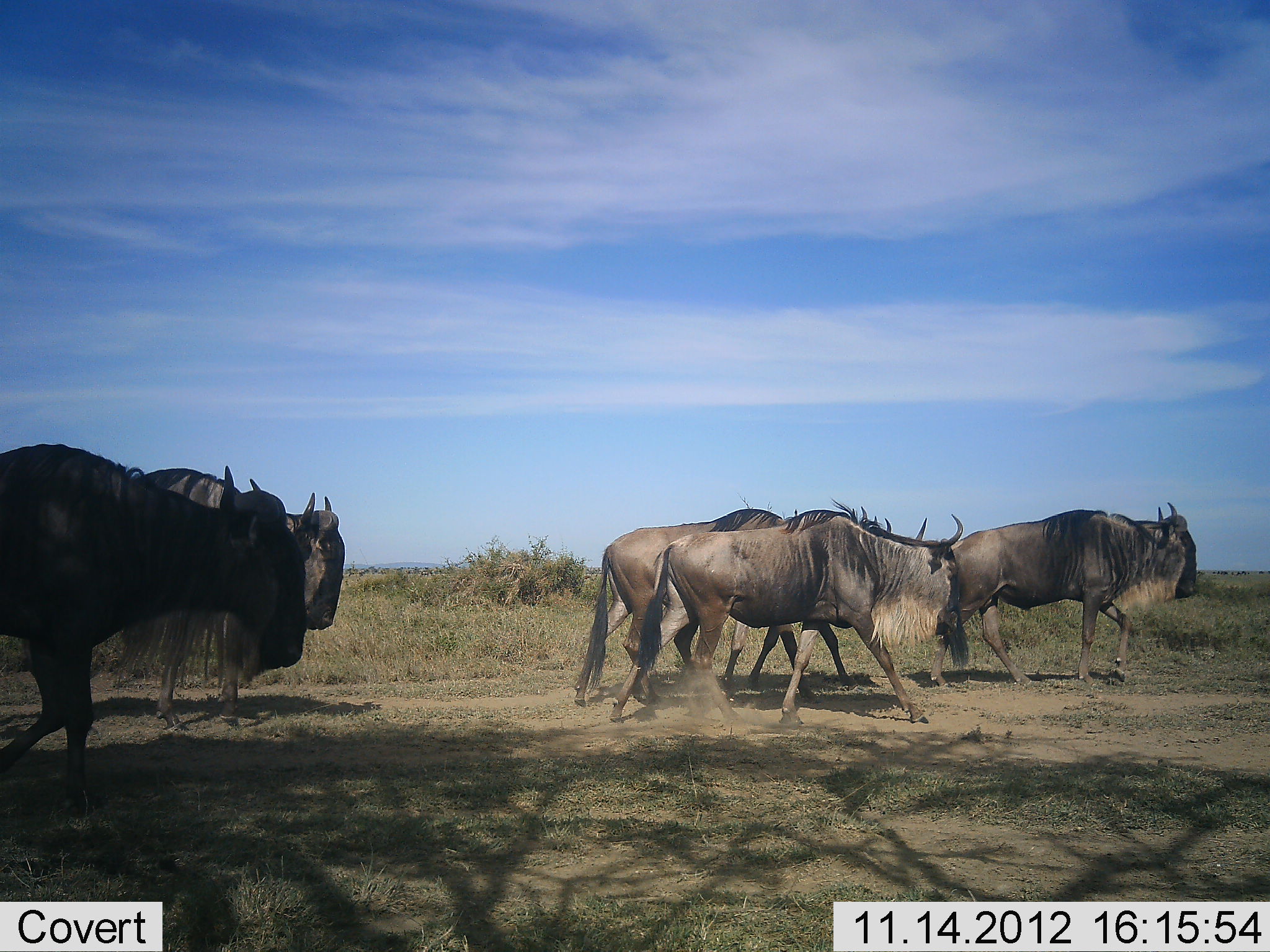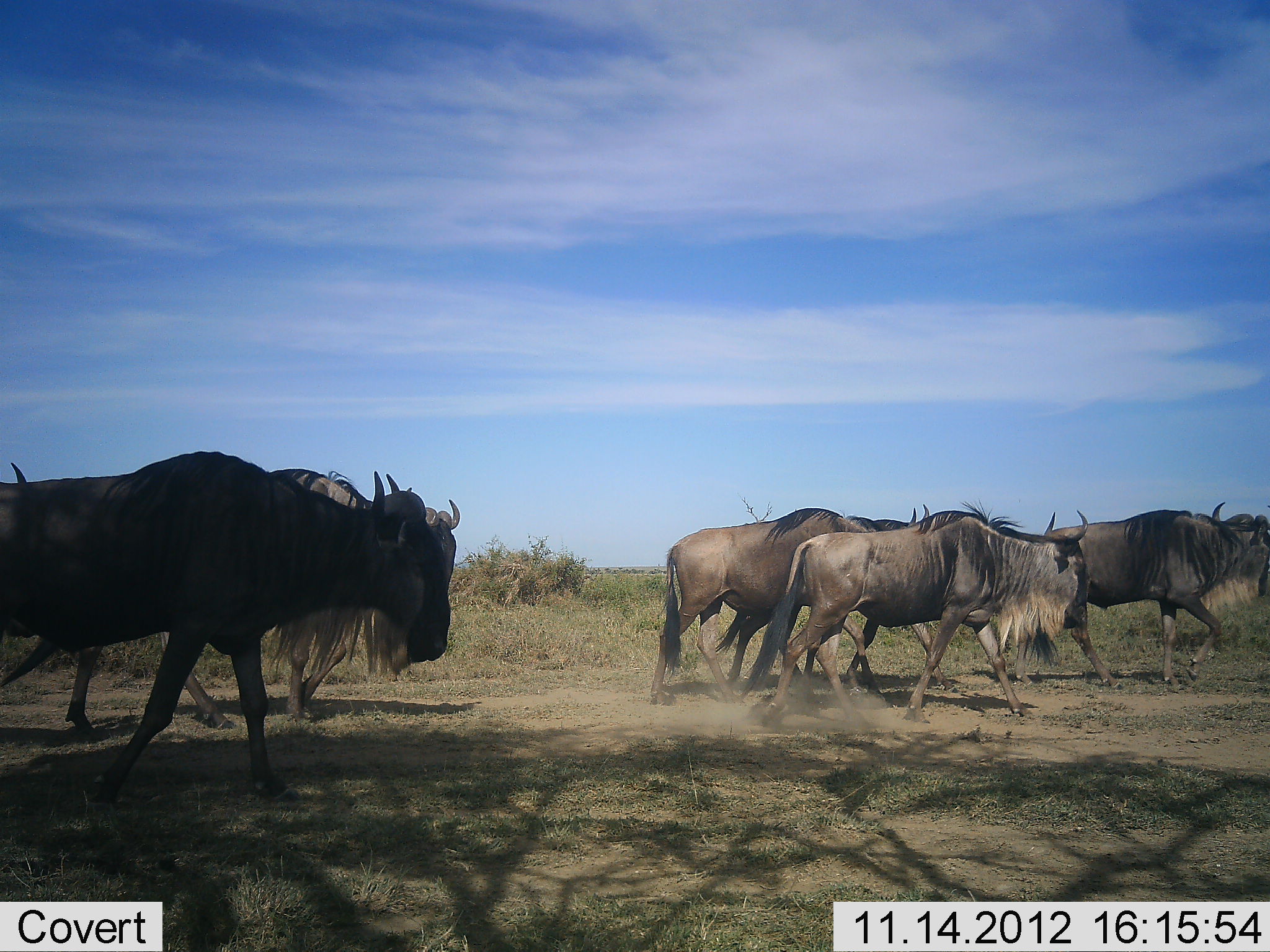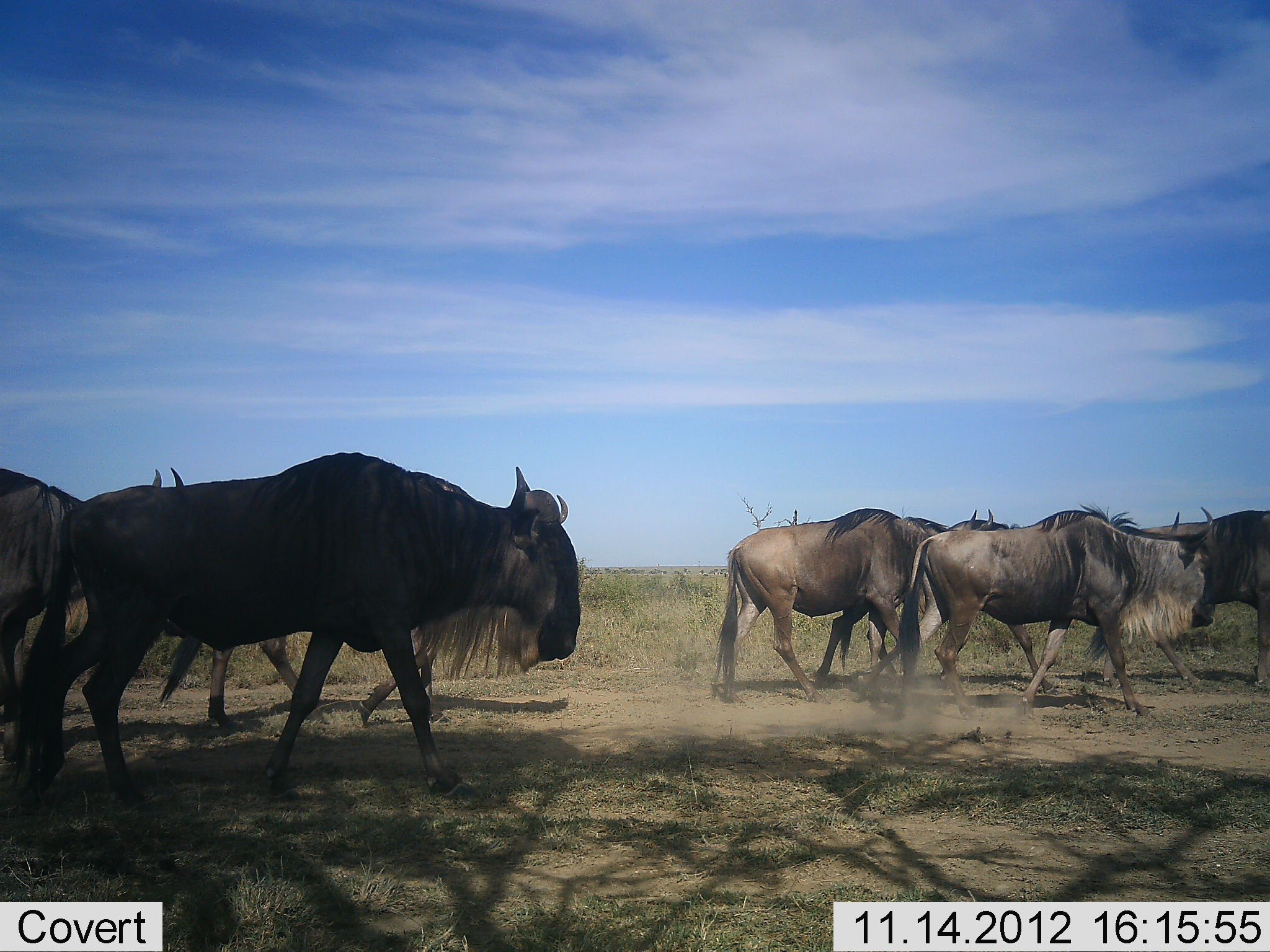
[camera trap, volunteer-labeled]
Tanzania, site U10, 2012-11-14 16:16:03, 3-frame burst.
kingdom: Animalia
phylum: Chordata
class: Mammalia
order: Artiodactyla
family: Bovidae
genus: Connochaetes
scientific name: Connochaetes taurinus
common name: blue wildebeest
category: wildebeest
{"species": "wildebeest (blue wildebeest) (Connochaetes taurinus)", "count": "7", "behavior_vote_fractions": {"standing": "0%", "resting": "0%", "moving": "100%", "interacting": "0%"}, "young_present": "0%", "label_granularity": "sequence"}